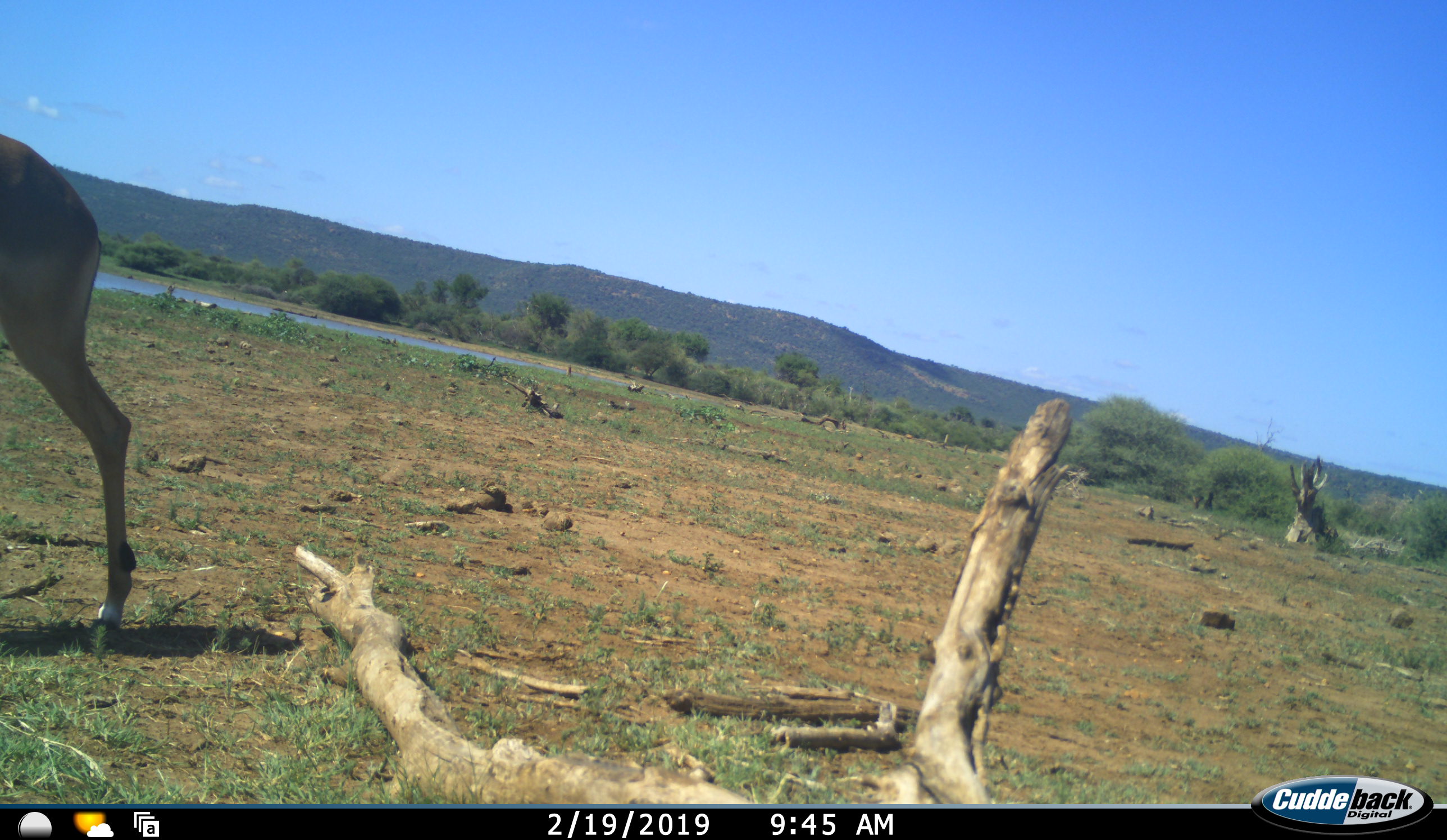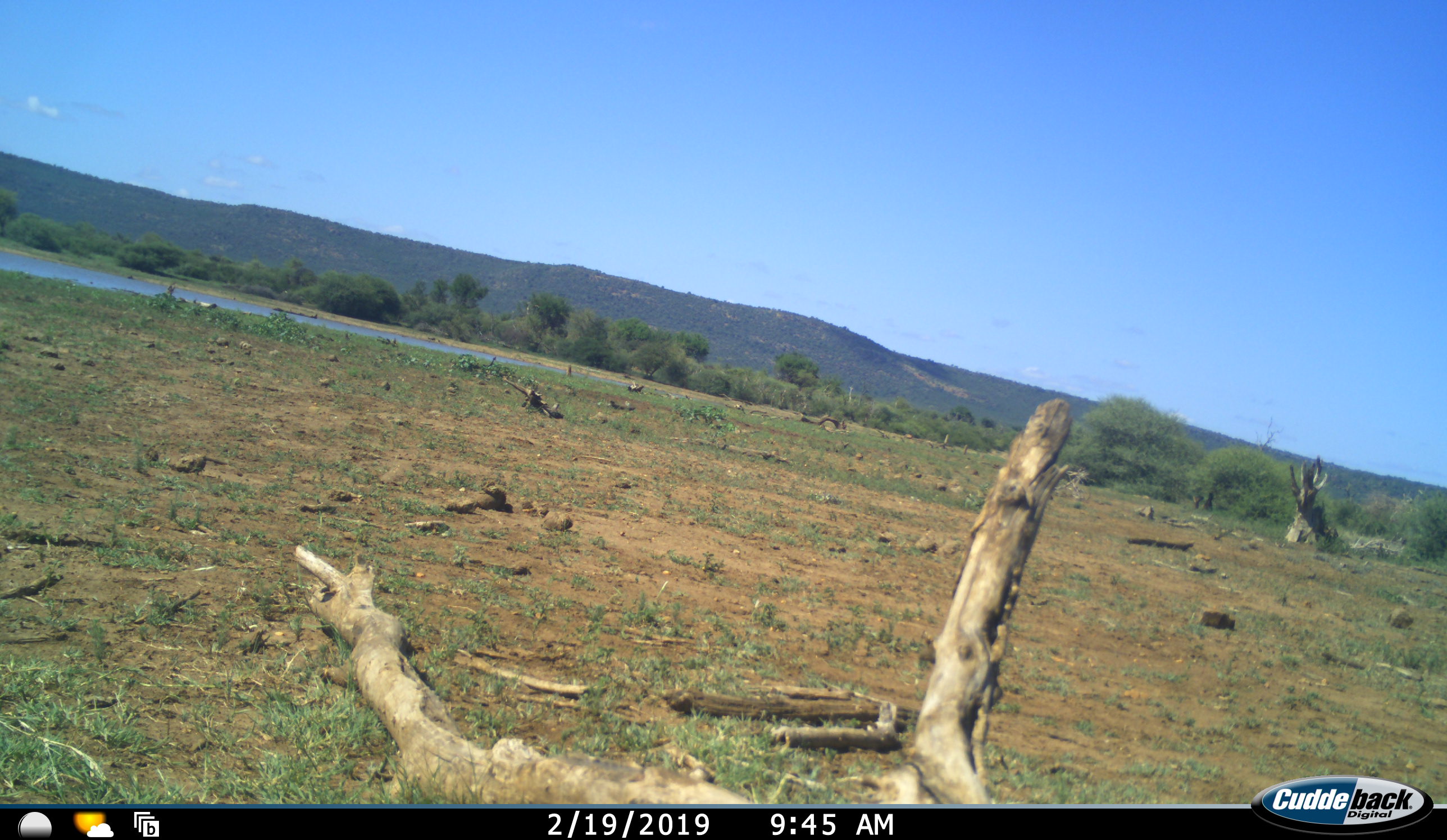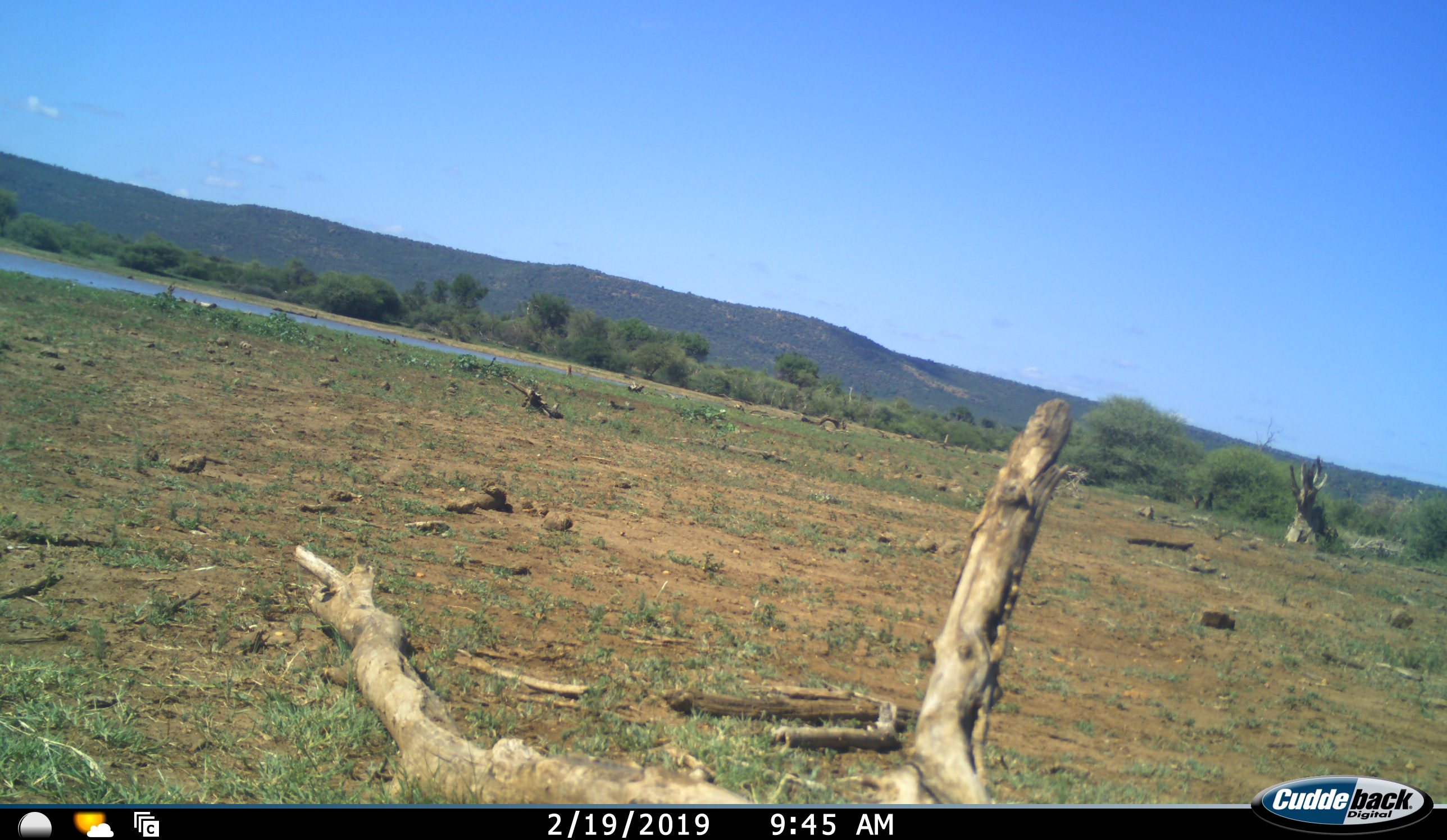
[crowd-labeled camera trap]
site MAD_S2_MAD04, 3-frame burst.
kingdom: Animalia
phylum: Chordata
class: Mammalia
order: Artiodactyla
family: Bovidae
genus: Aepyceros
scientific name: Aepyceros melampus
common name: impala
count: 1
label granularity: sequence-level